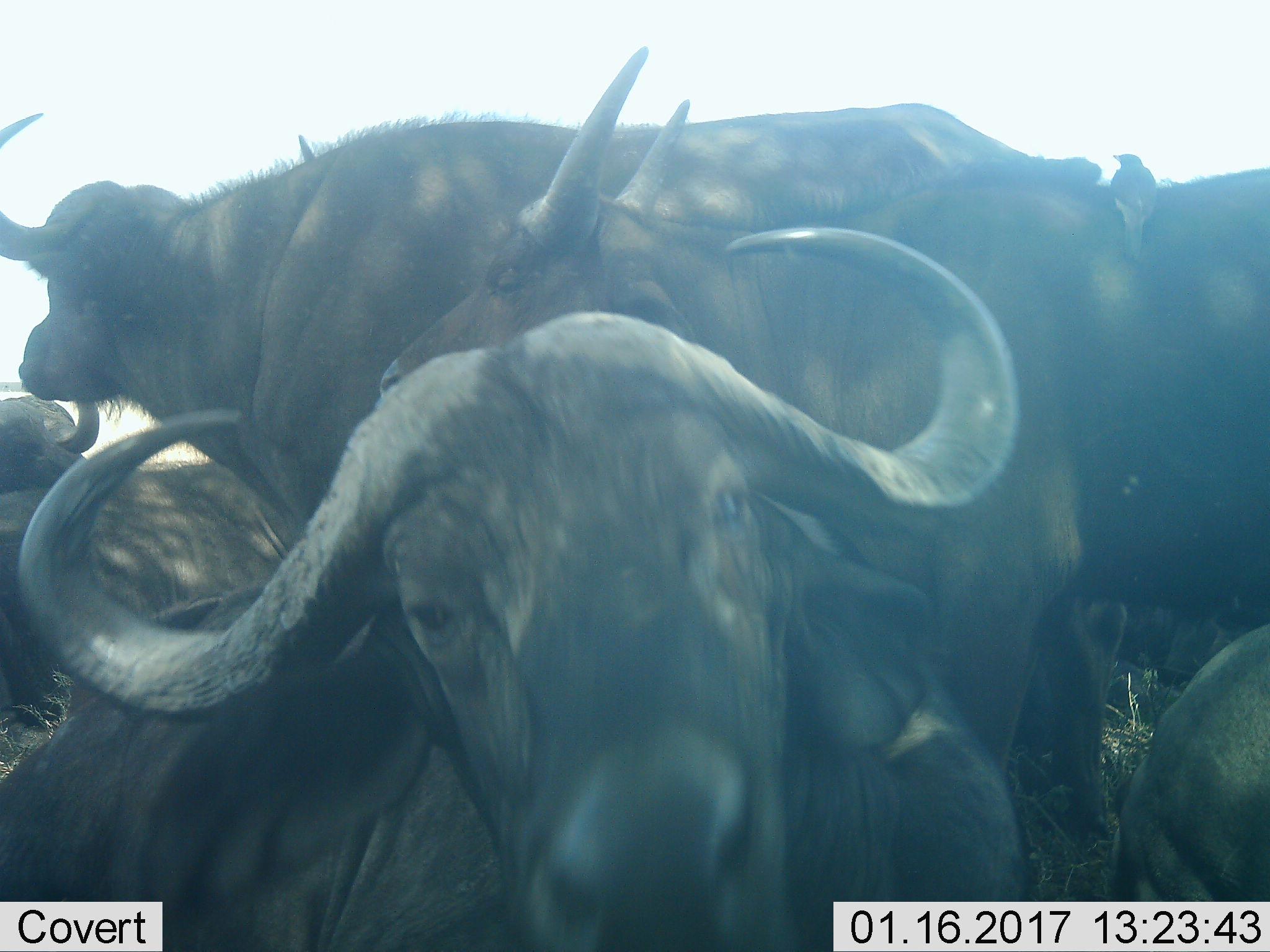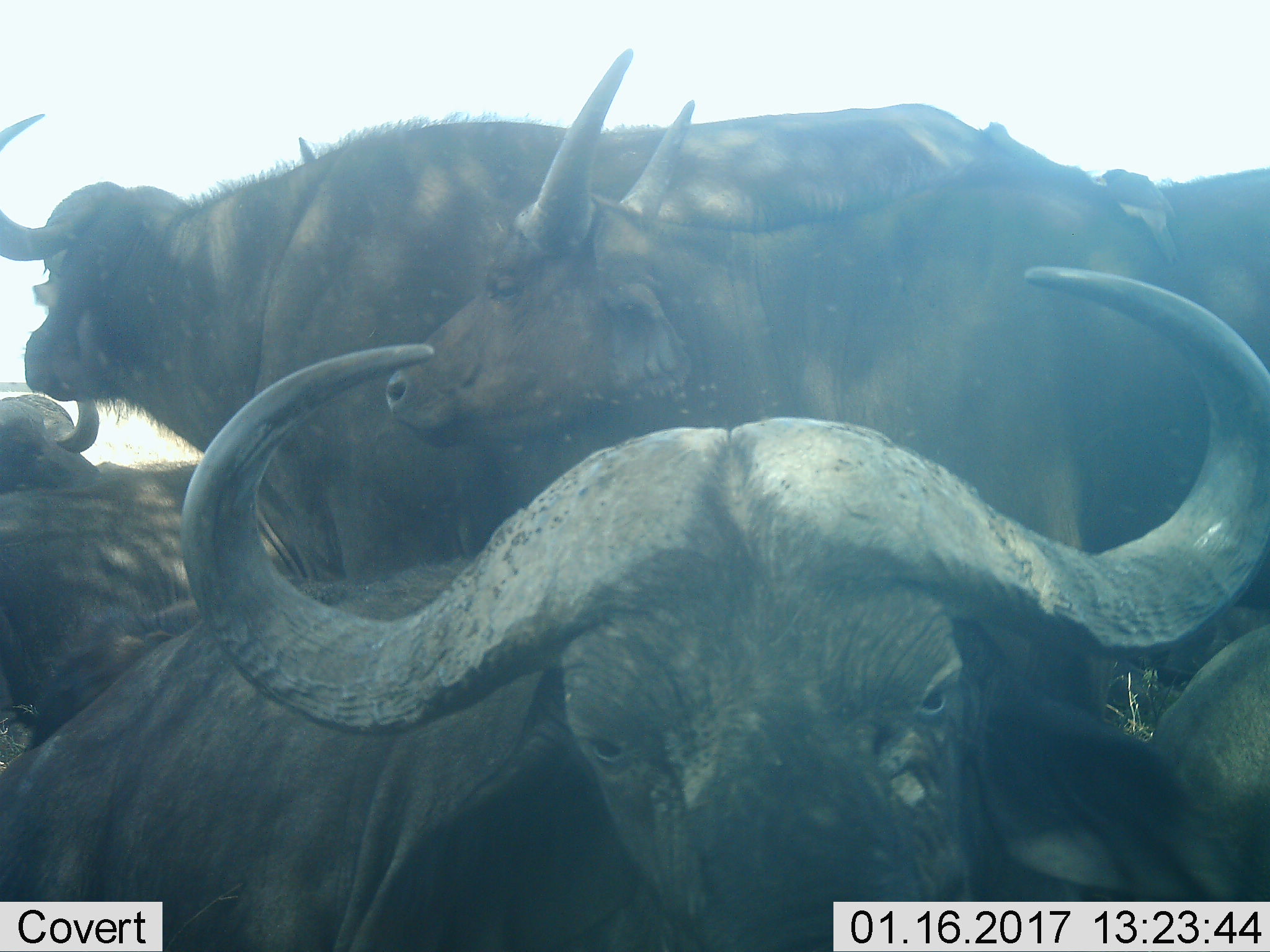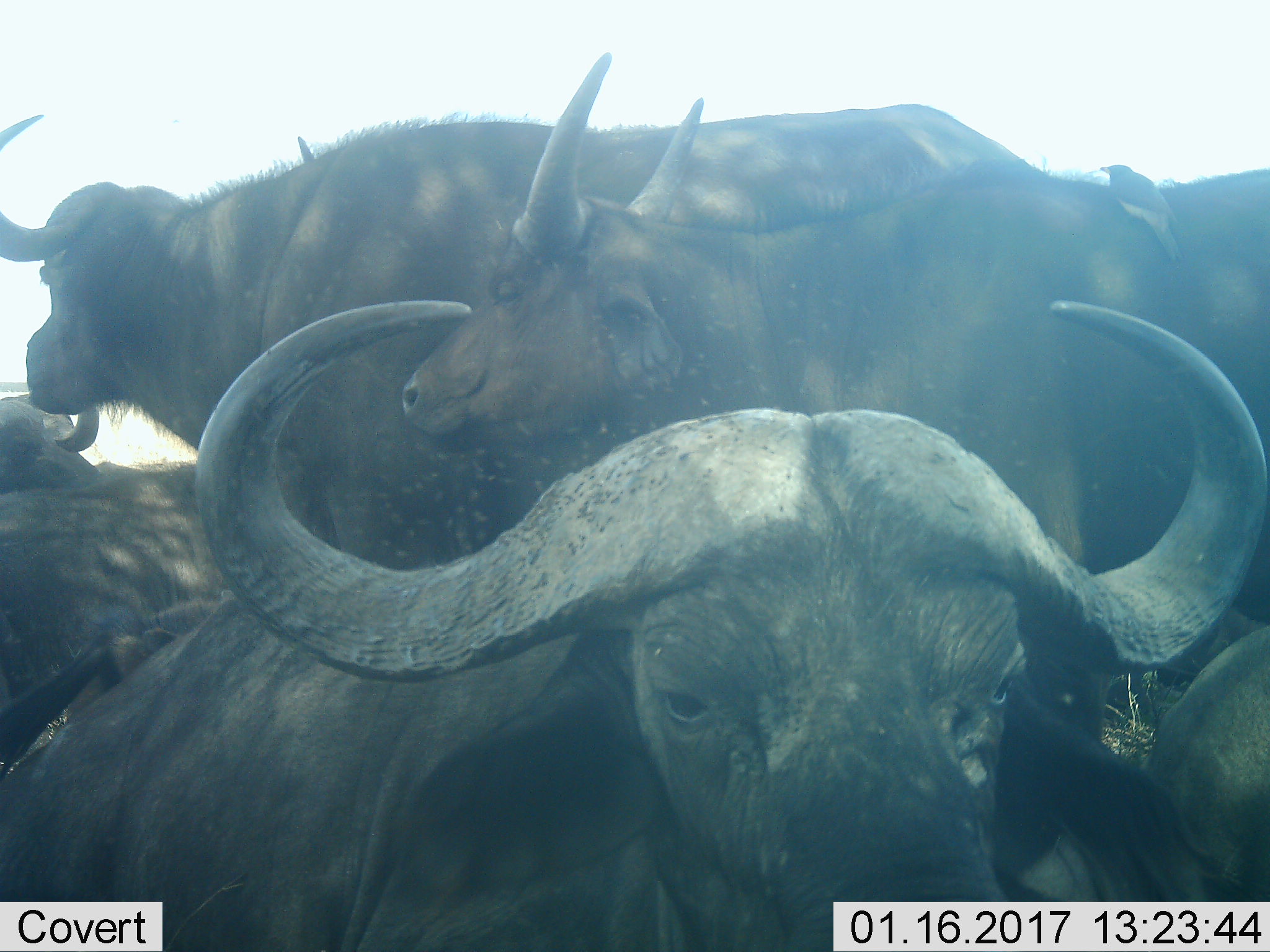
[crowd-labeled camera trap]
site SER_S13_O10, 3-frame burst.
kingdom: Animalia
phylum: Chordata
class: Aves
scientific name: Aves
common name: bird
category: birdother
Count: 1.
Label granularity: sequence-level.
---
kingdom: Animalia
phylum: Chordata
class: Mammalia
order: Artiodactyla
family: Bovidae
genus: Syncerus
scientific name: Syncerus caffer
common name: african buffalo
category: buffalo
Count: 6.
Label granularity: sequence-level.